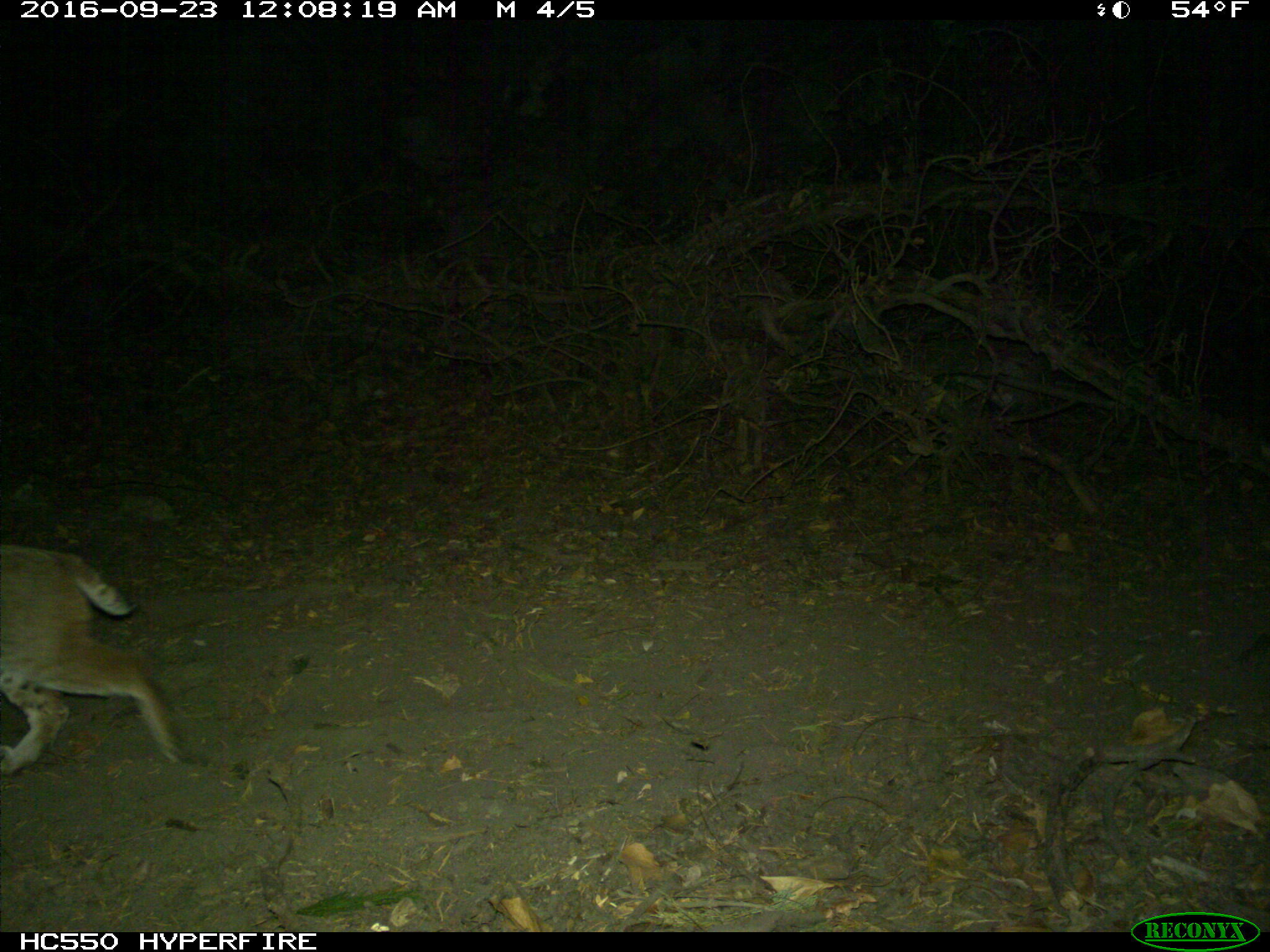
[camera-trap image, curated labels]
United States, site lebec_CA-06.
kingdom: Animalia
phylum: Chordata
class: Mammalia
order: Carnivora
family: Felidae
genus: Lynx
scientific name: Lynx rufus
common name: bobcat